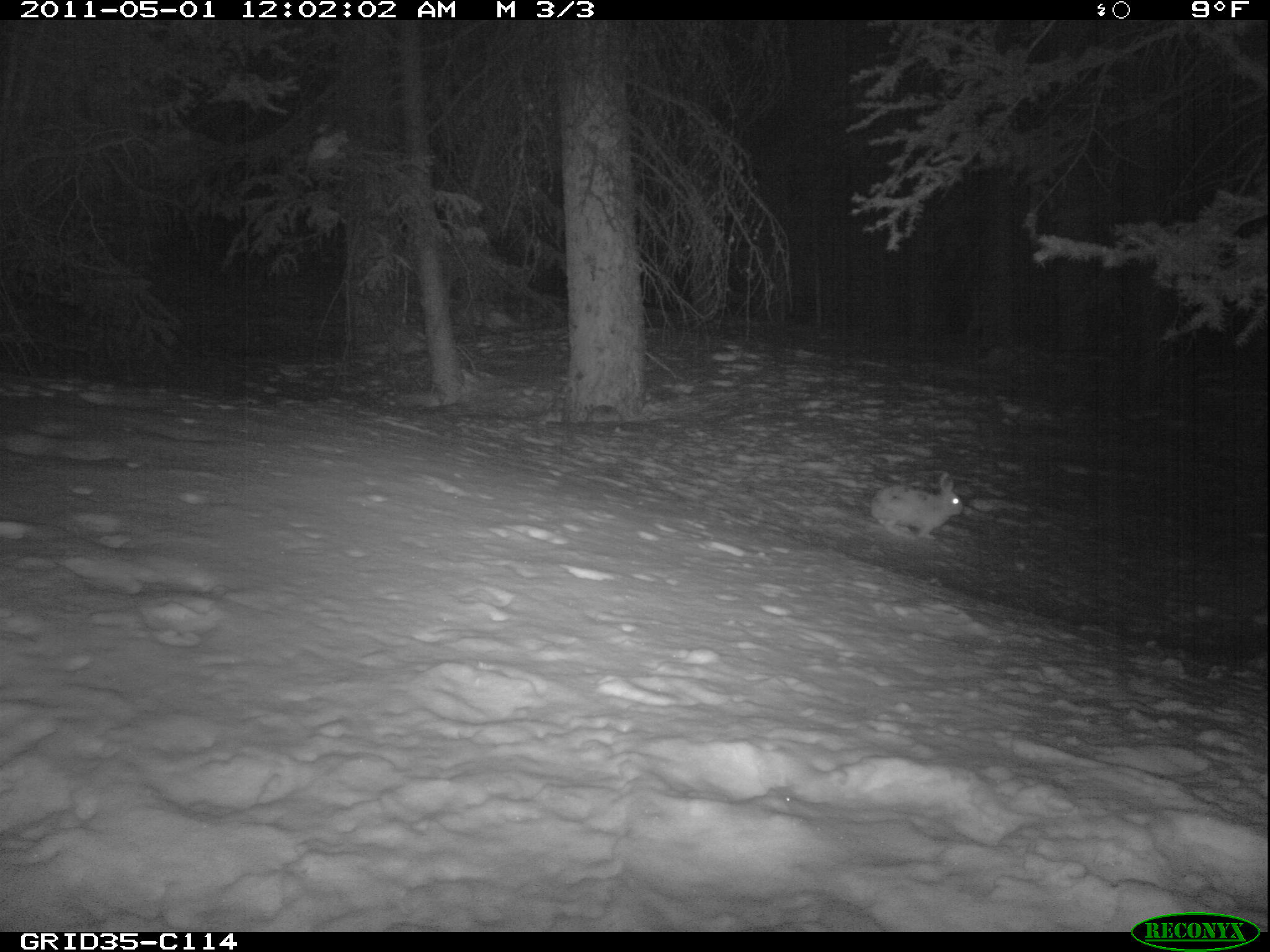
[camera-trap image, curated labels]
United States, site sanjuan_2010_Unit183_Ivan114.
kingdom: Animalia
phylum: Chordata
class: Mammalia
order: Lagomorpha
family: Leporidae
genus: Lepus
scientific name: Lepus americanus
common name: snowshoe hare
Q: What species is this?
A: Lepus americanus (snowshoe hare).